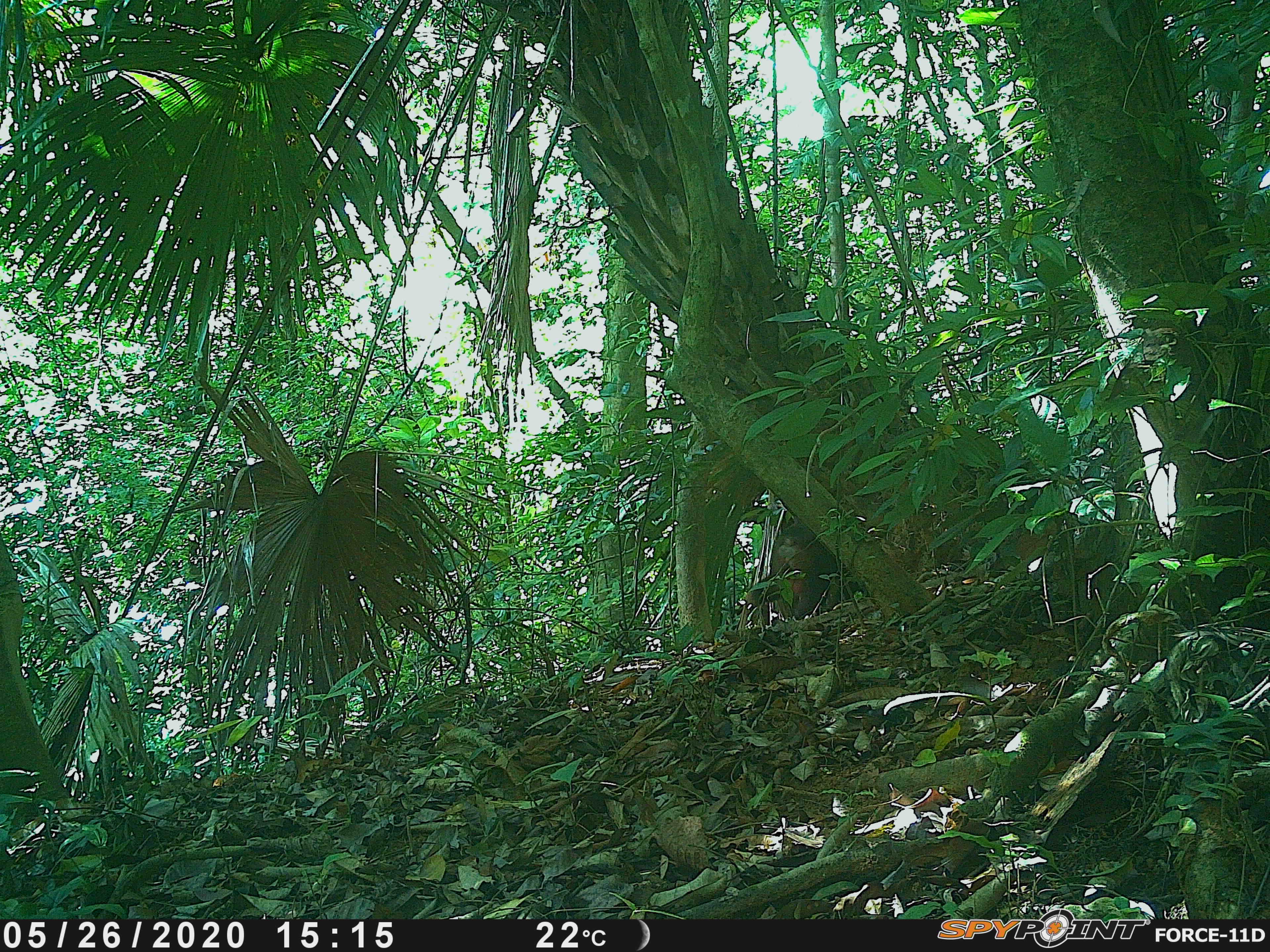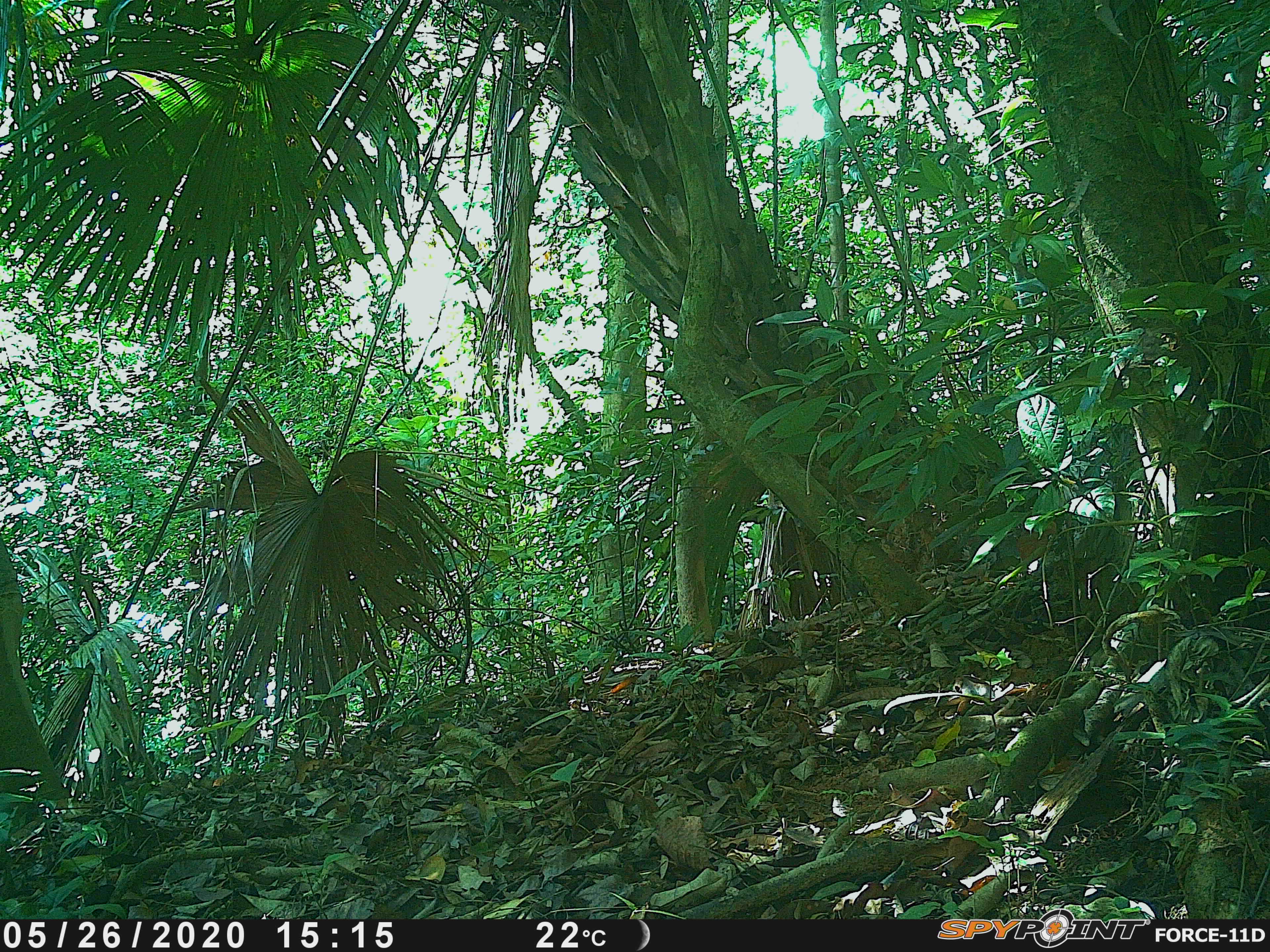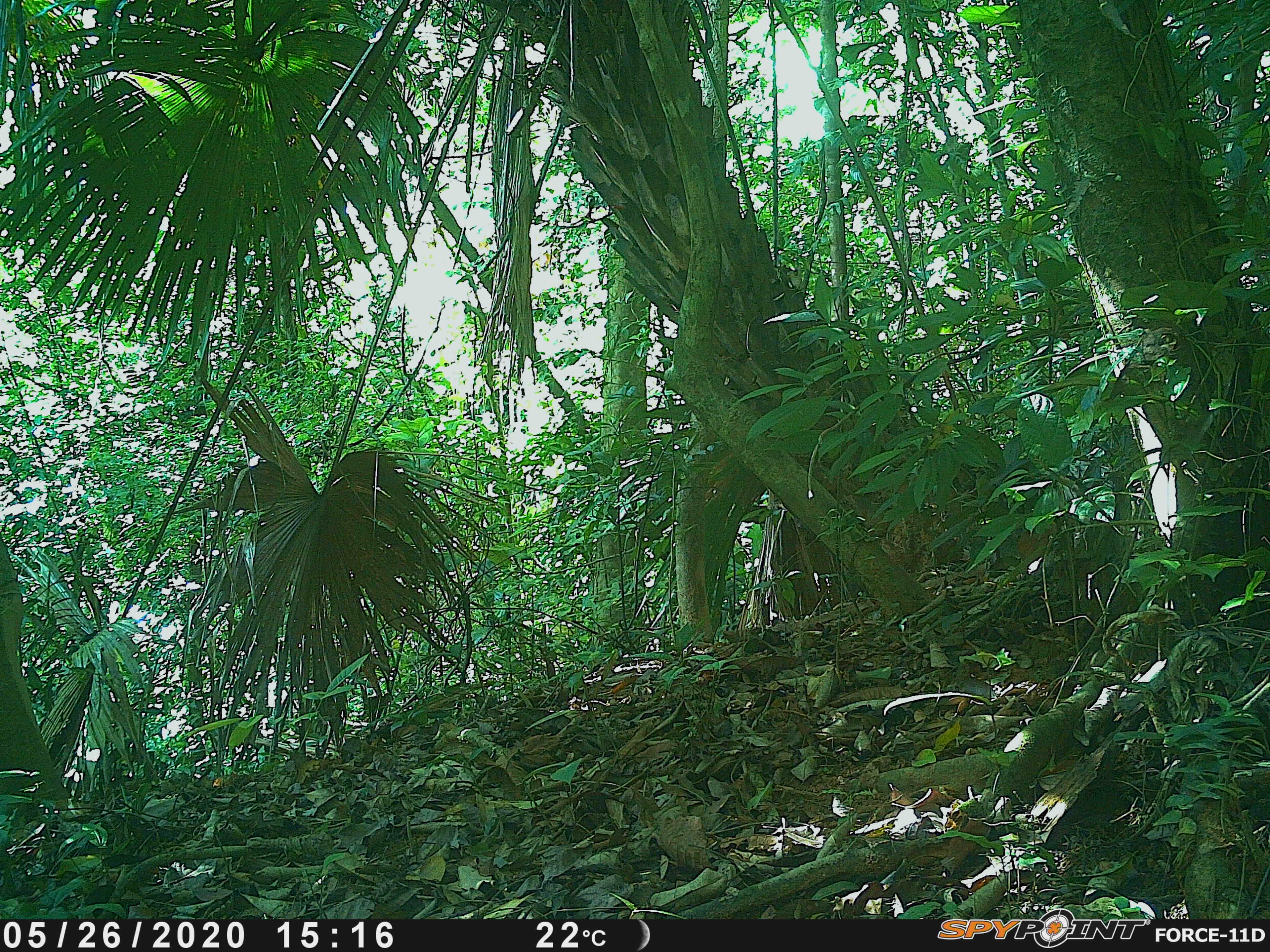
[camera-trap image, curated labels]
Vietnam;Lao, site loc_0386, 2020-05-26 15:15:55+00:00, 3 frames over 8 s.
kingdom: Animalia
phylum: Chordata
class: Mammalia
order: Primates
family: Cercopithecidae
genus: Macaca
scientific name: Macaca arctoides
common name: stump-tailed macaque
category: stump tailed macaque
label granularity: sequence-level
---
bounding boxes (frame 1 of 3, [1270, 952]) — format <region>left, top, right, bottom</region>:
stump tailed macaque: <region>746, 520, 838, 619</region>